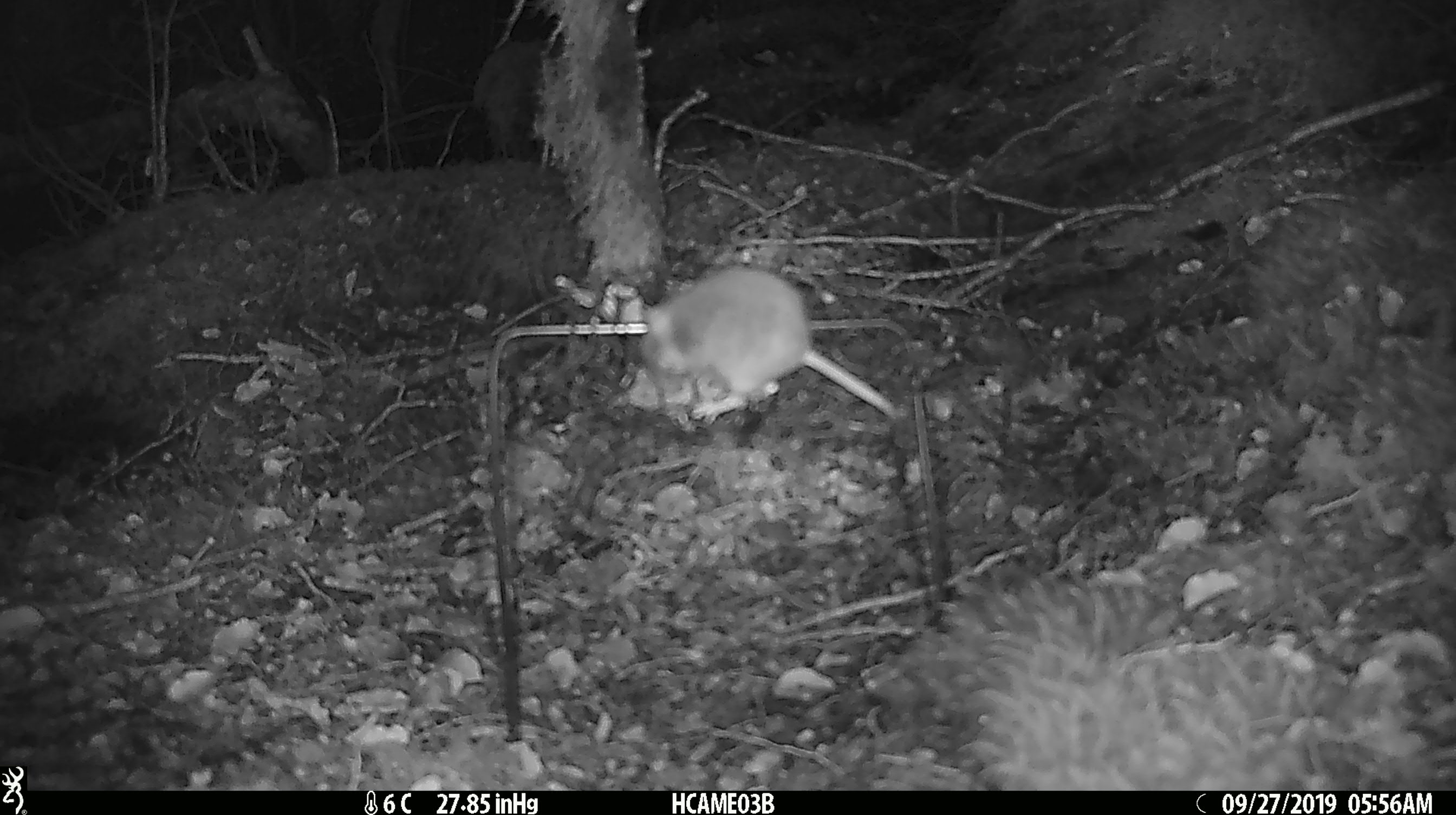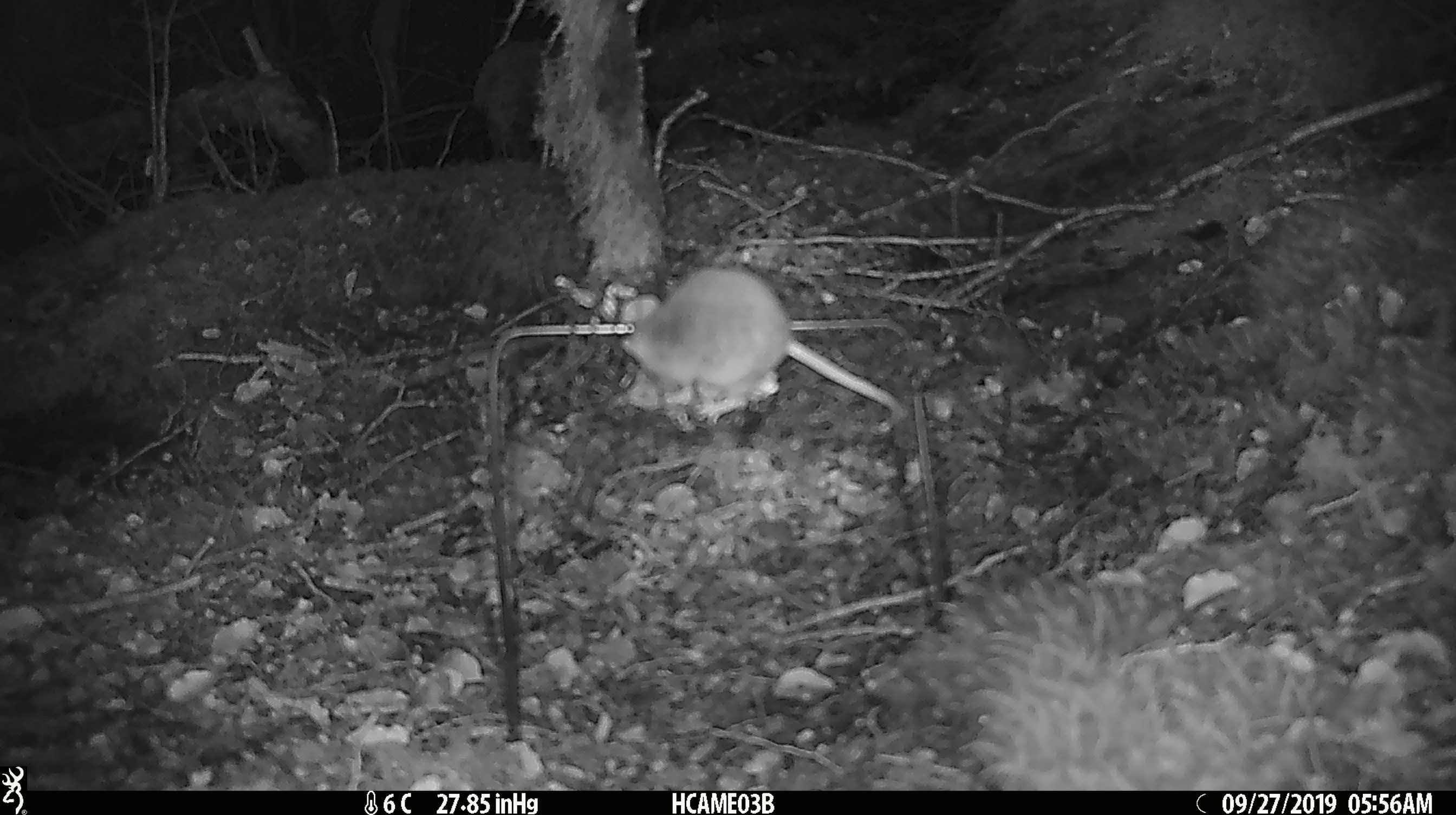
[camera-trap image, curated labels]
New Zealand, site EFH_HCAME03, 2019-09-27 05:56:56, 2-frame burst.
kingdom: Animalia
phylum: Chordata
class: Mammalia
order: Rodentia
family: Muridae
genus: Mus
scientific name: Mus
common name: mouse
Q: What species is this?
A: Mouse (Mus).